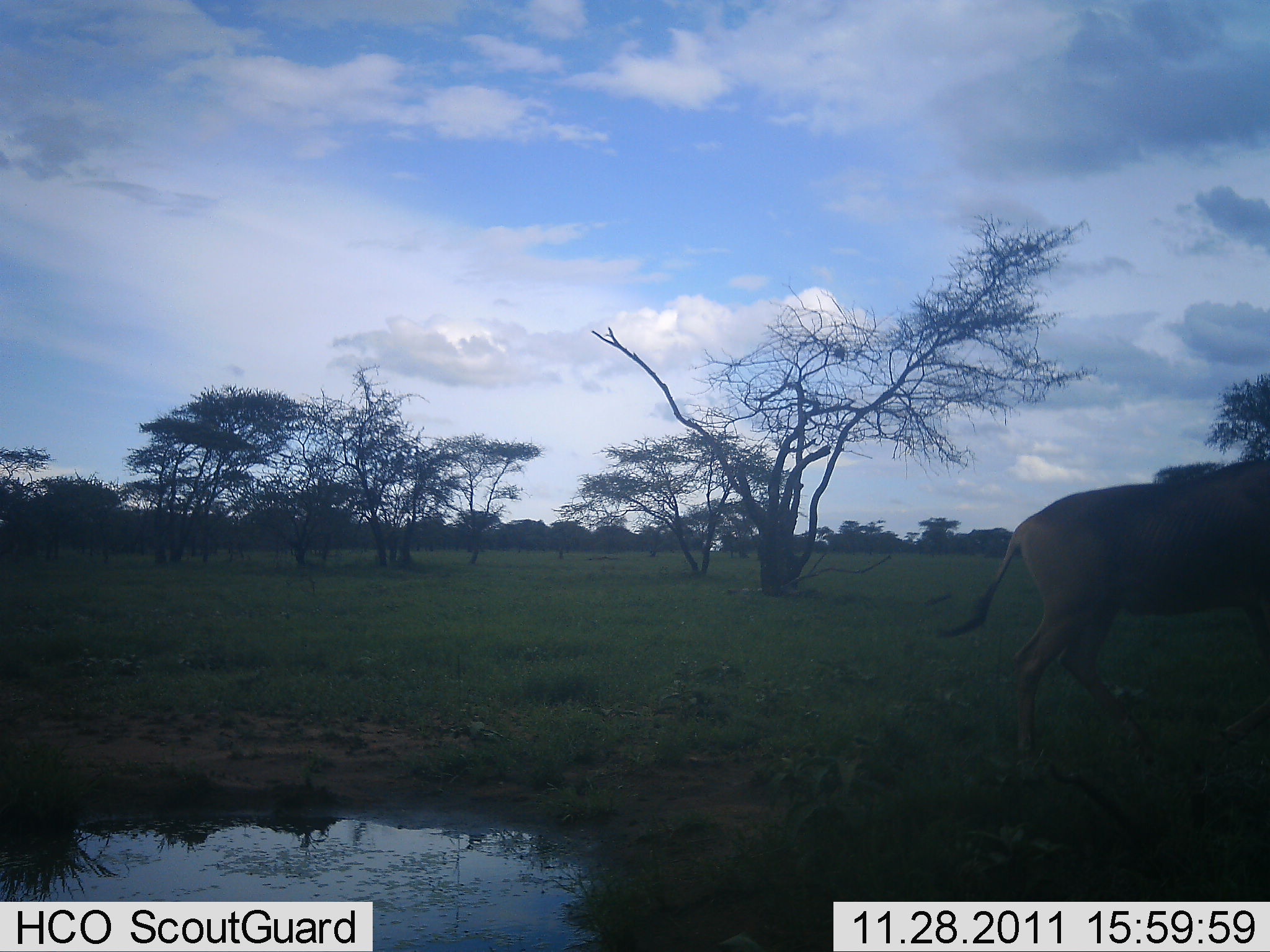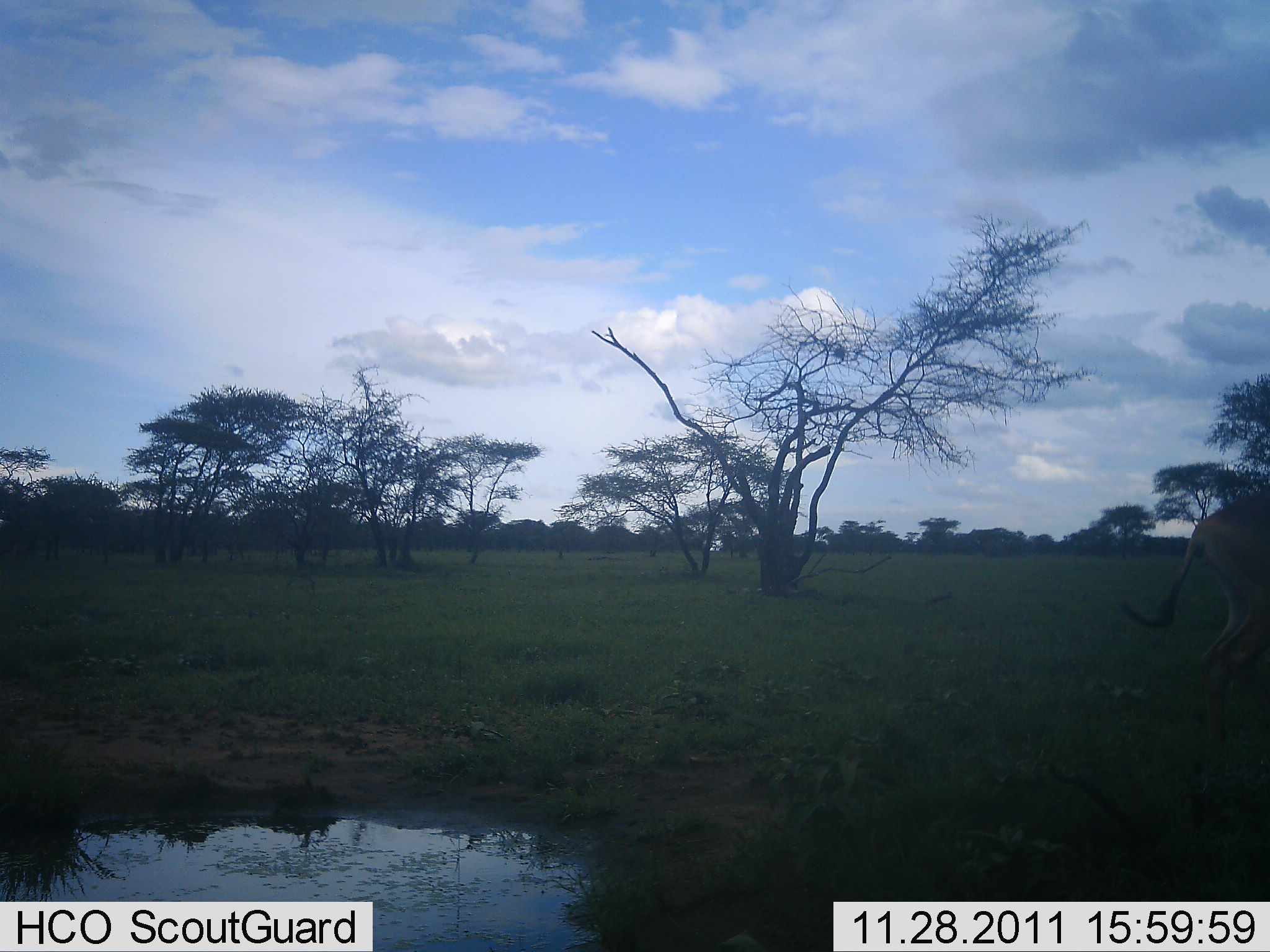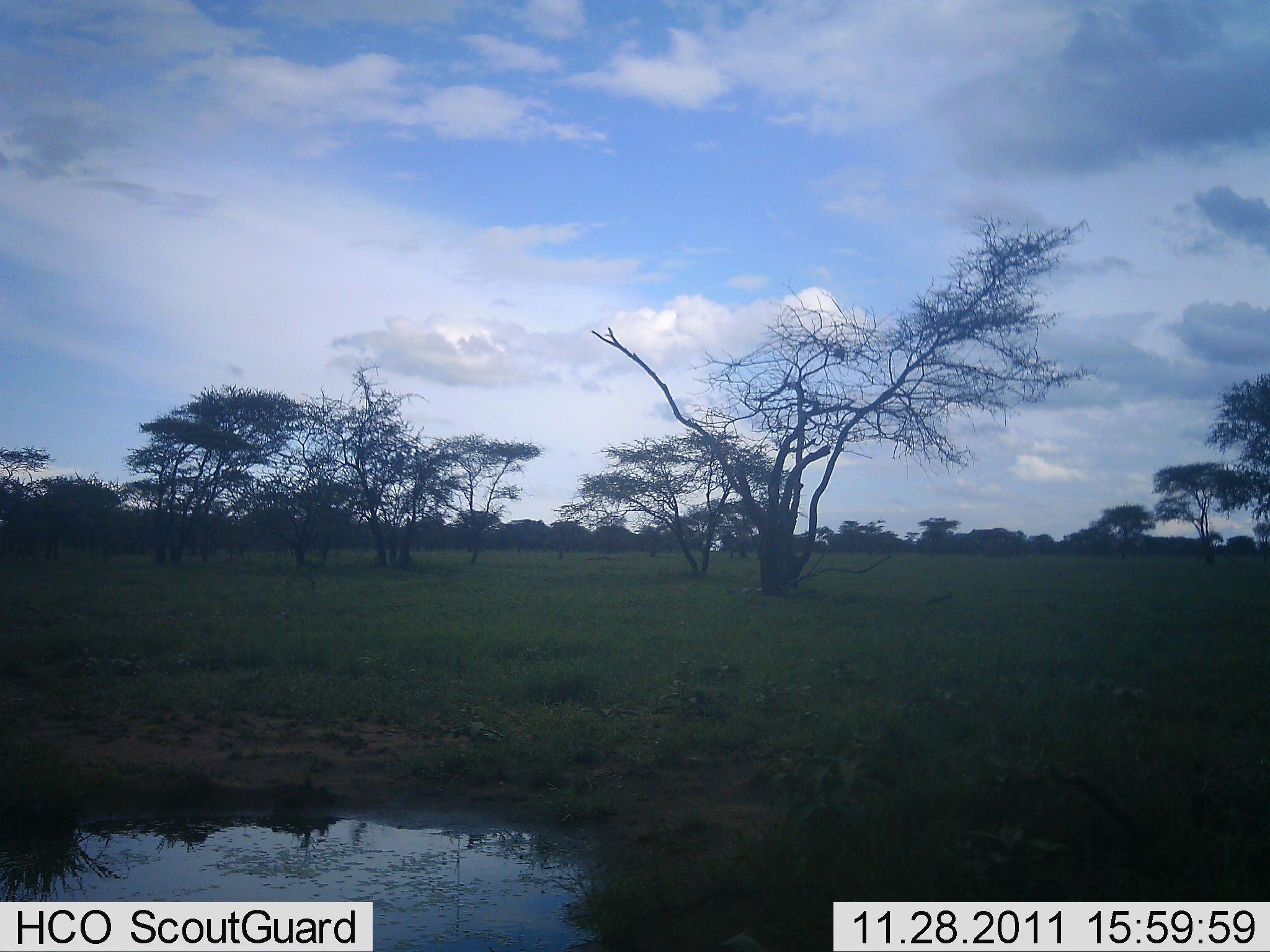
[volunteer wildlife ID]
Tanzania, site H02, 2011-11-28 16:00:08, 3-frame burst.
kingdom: Animalia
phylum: Chordata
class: Mammalia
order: Artiodactyla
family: Bovidae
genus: Alcelaphus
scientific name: Alcelaphus buselaphus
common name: hartebeest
Hartebeest (Alcelaphus buselaphus), count 1. Behavior (volunteer vote fractions): standing 0%, resting 0%, moving 100%, interacting 0%. Young present (vote fraction): 0%. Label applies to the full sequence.